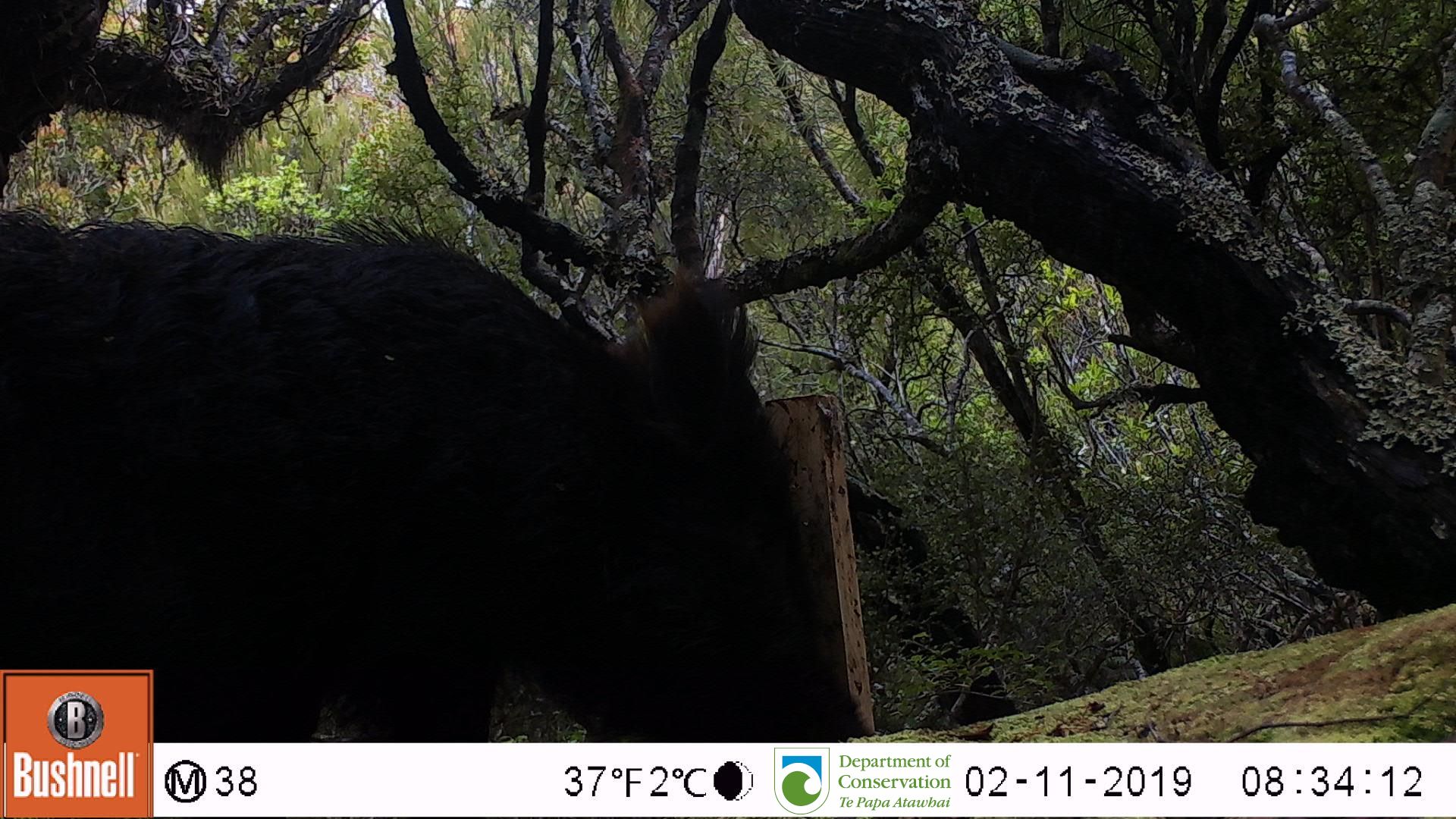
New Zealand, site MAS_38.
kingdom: Animalia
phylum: Chordata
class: Mammalia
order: Artiodactyla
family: Suidae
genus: Sus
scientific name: Sus scrofa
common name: pig